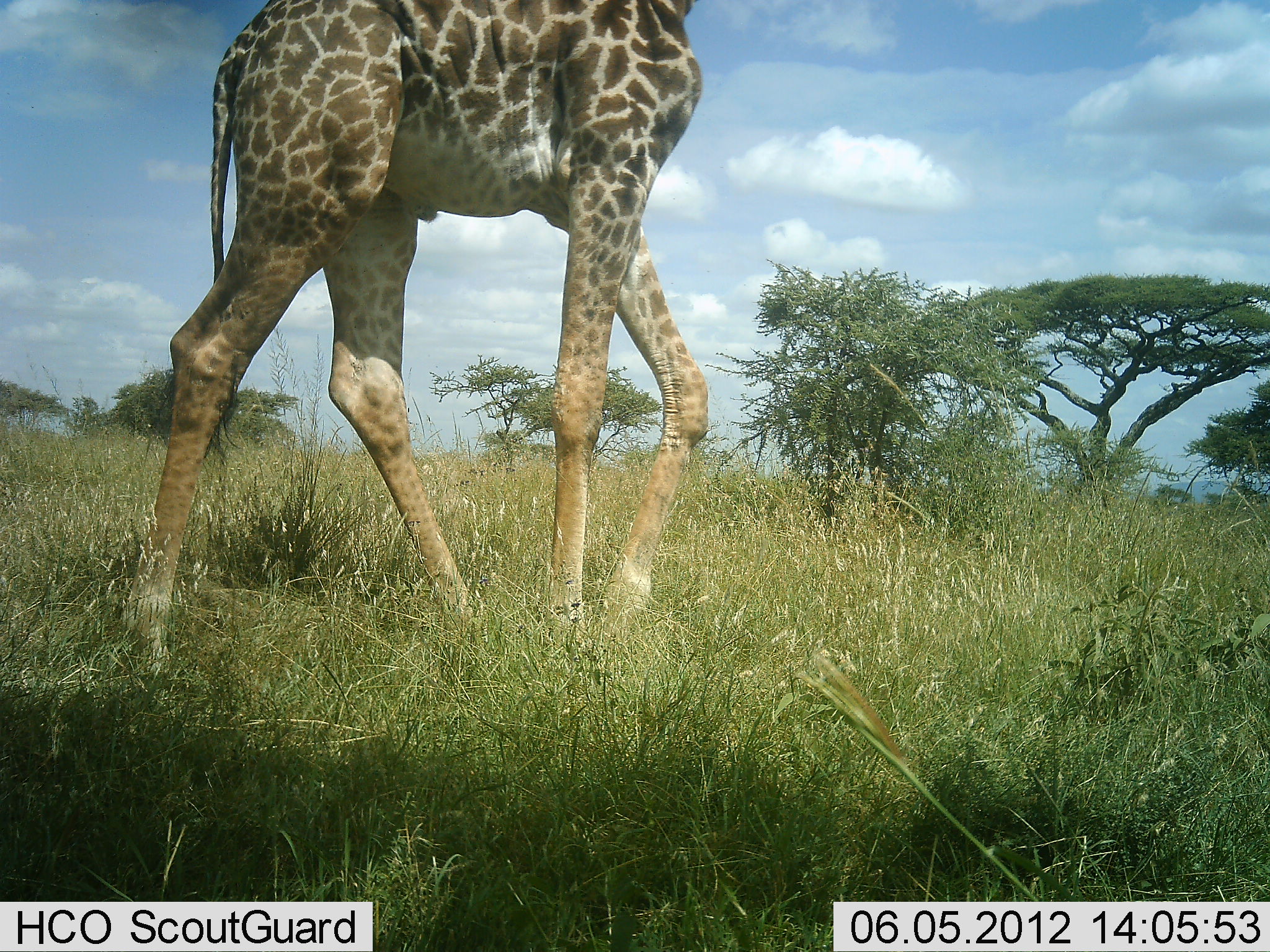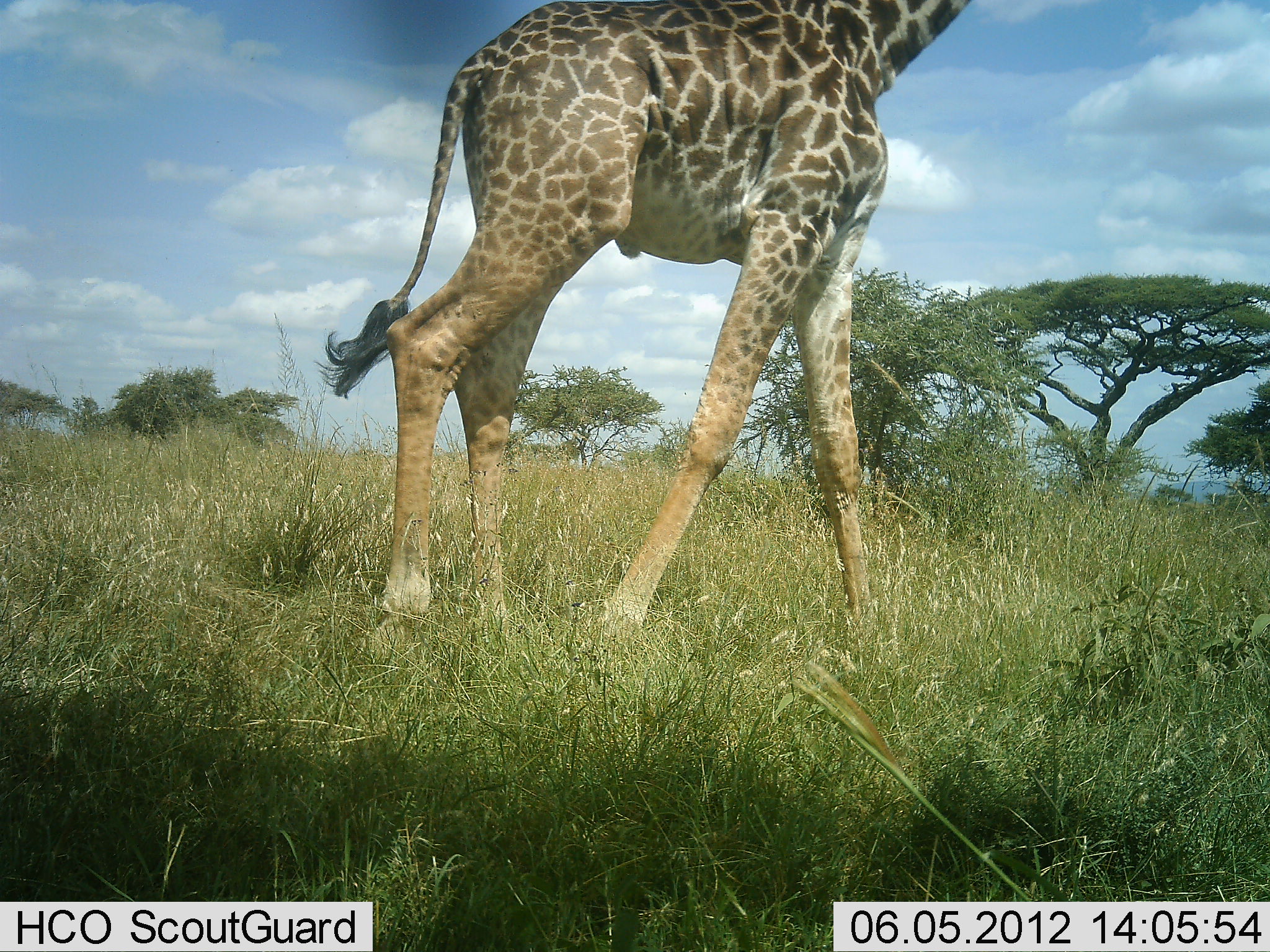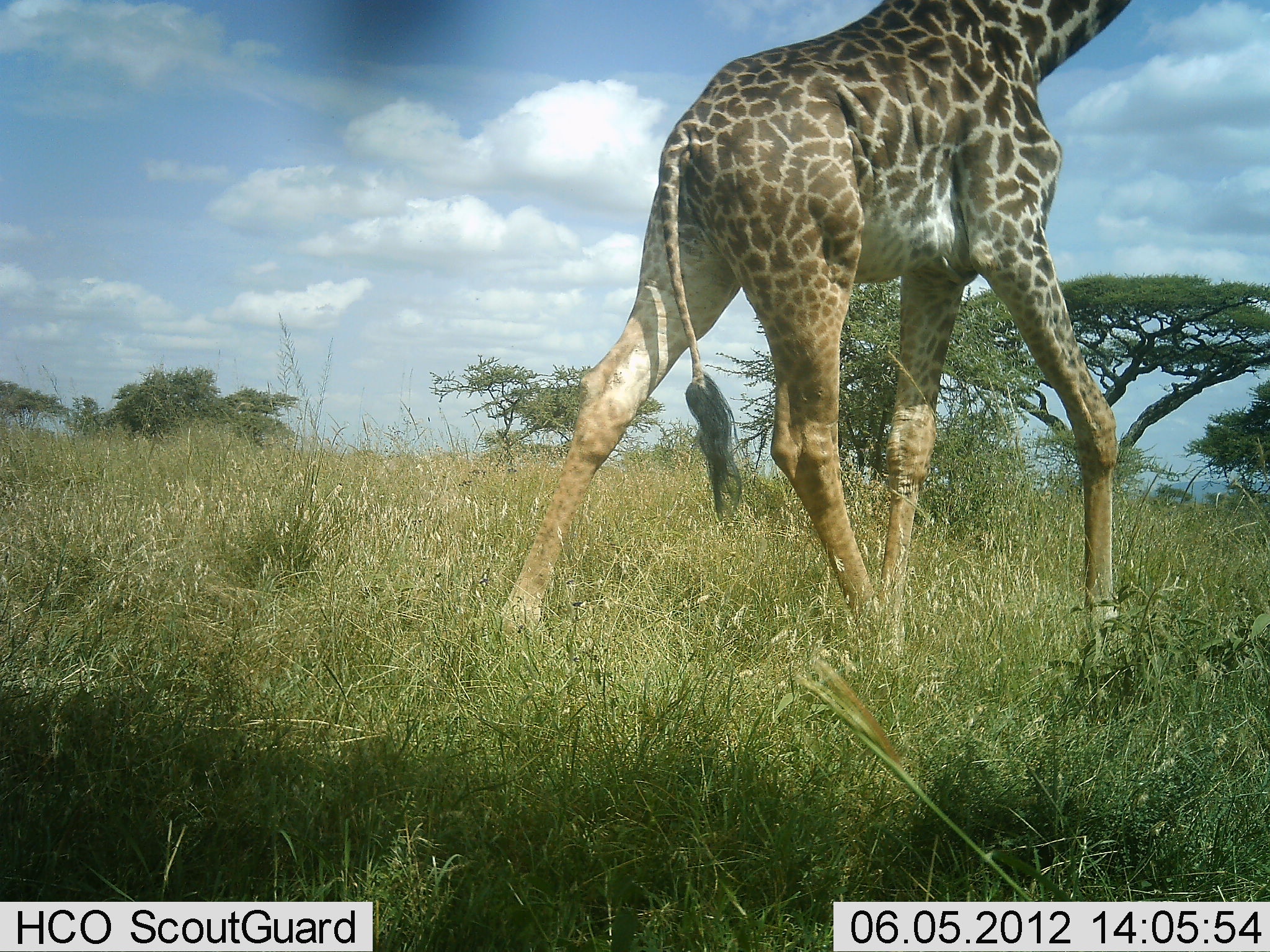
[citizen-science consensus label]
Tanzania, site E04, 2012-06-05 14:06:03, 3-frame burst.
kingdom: Animalia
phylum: Chordata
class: Mammalia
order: Artiodactyla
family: Giraffidae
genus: Giraffa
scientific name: Giraffa camelopardalis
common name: giraffe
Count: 1.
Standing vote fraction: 0%.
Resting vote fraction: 0%.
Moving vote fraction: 100%.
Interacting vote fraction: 0%.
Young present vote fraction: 0%.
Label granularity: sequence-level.